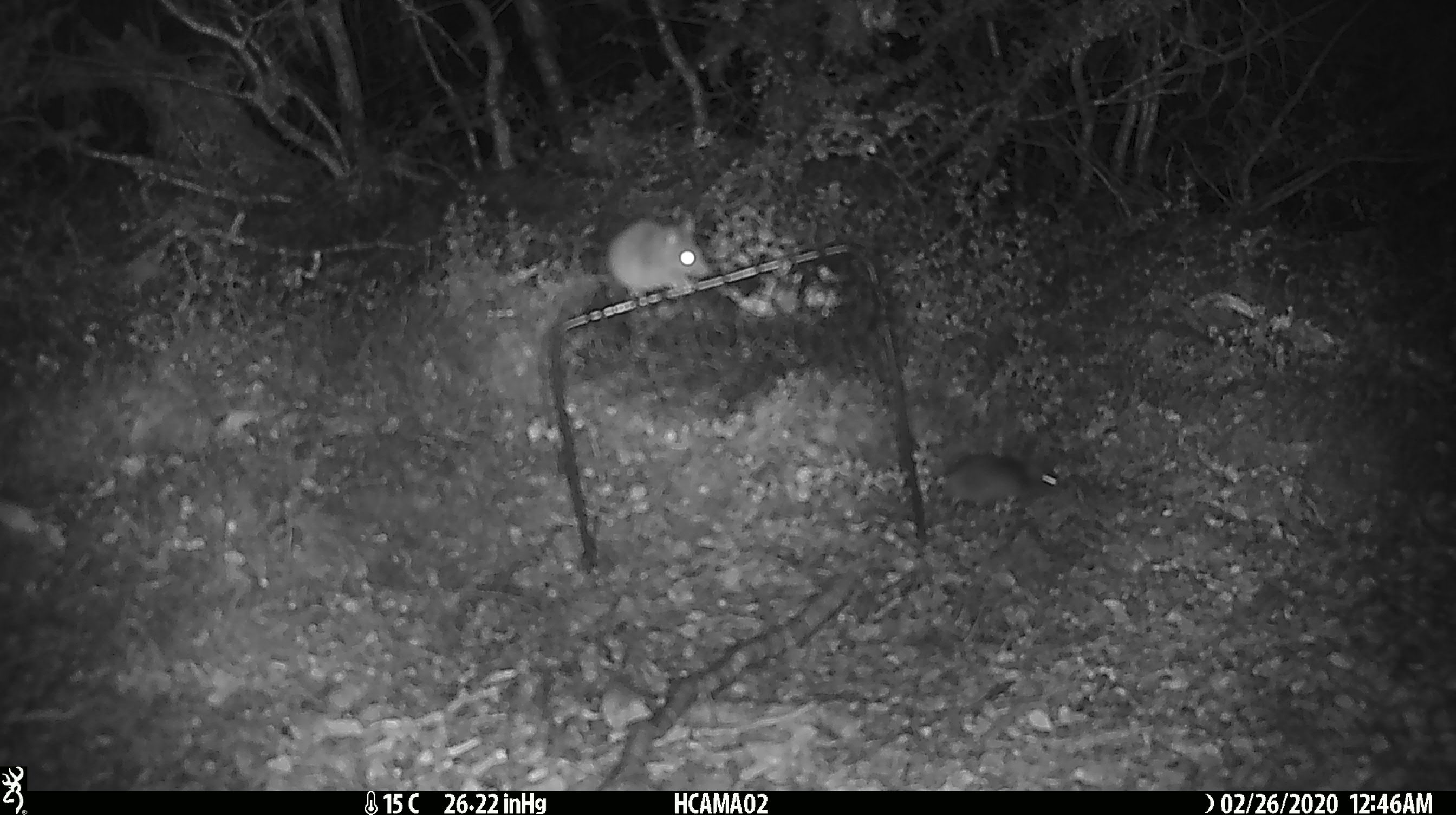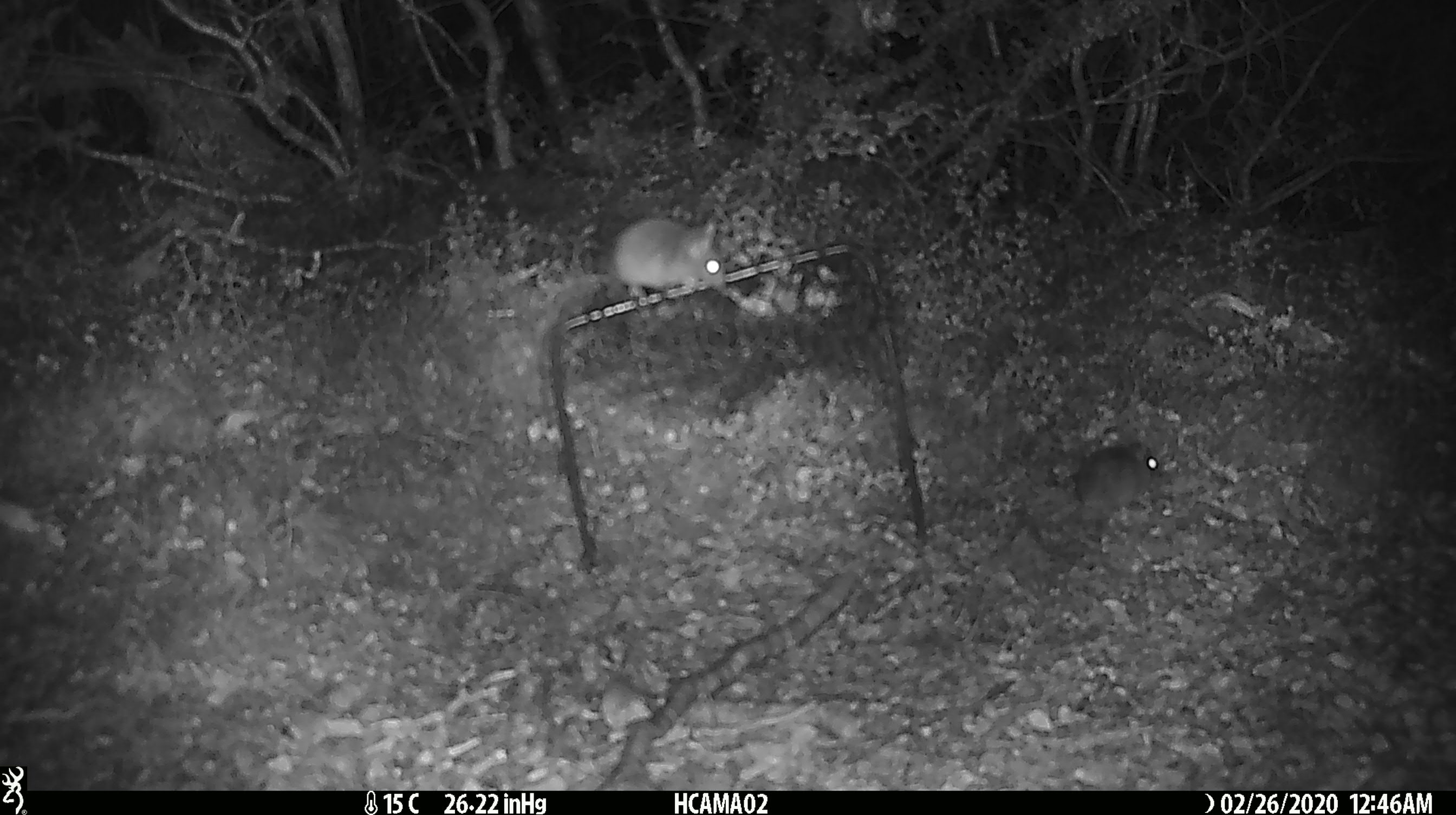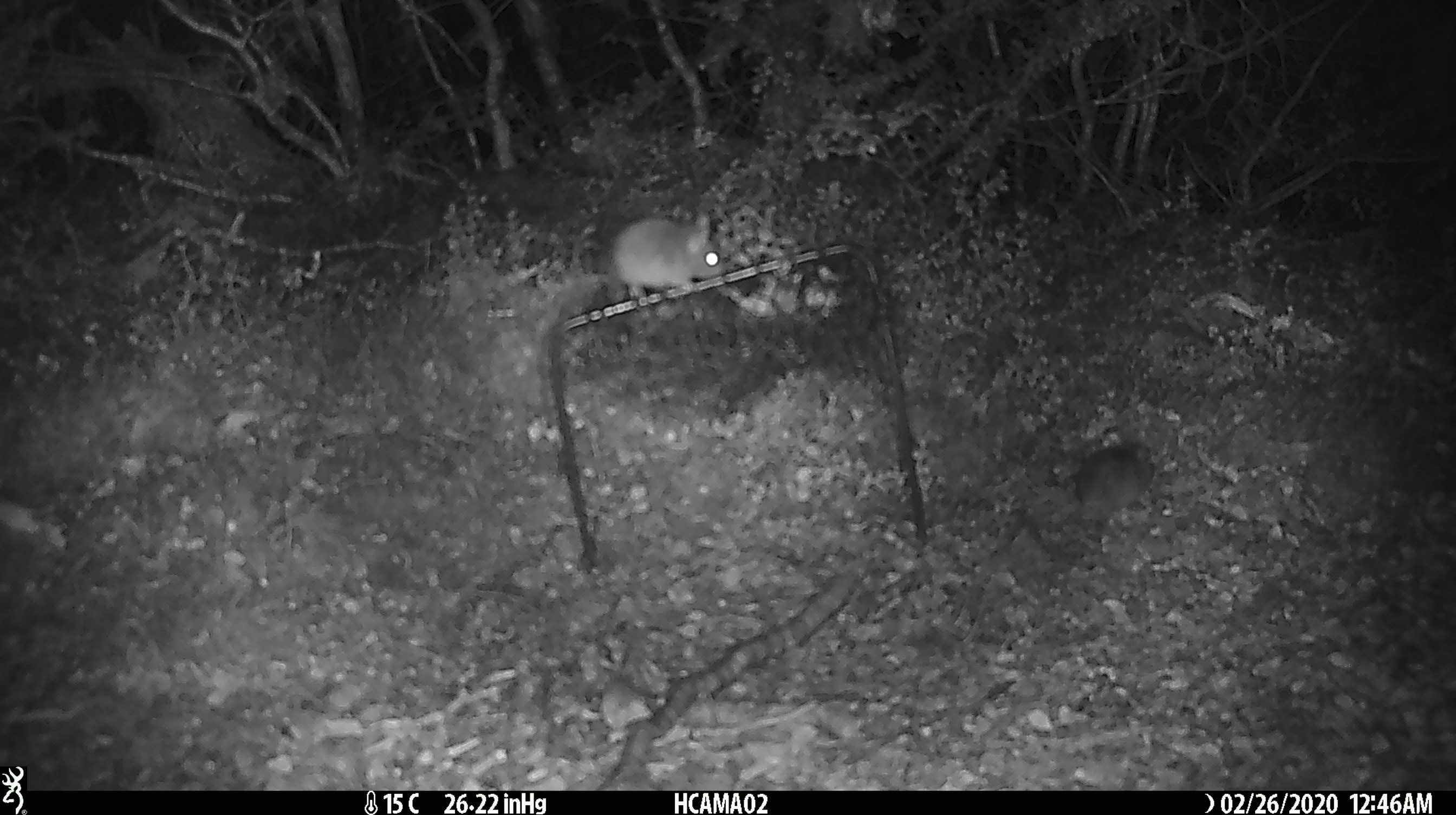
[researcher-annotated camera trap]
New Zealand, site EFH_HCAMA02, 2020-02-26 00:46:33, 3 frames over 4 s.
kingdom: Animalia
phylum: Chordata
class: Mammalia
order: Rodentia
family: Muridae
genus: Mus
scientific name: Mus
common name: mouse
Mouse (Mus).